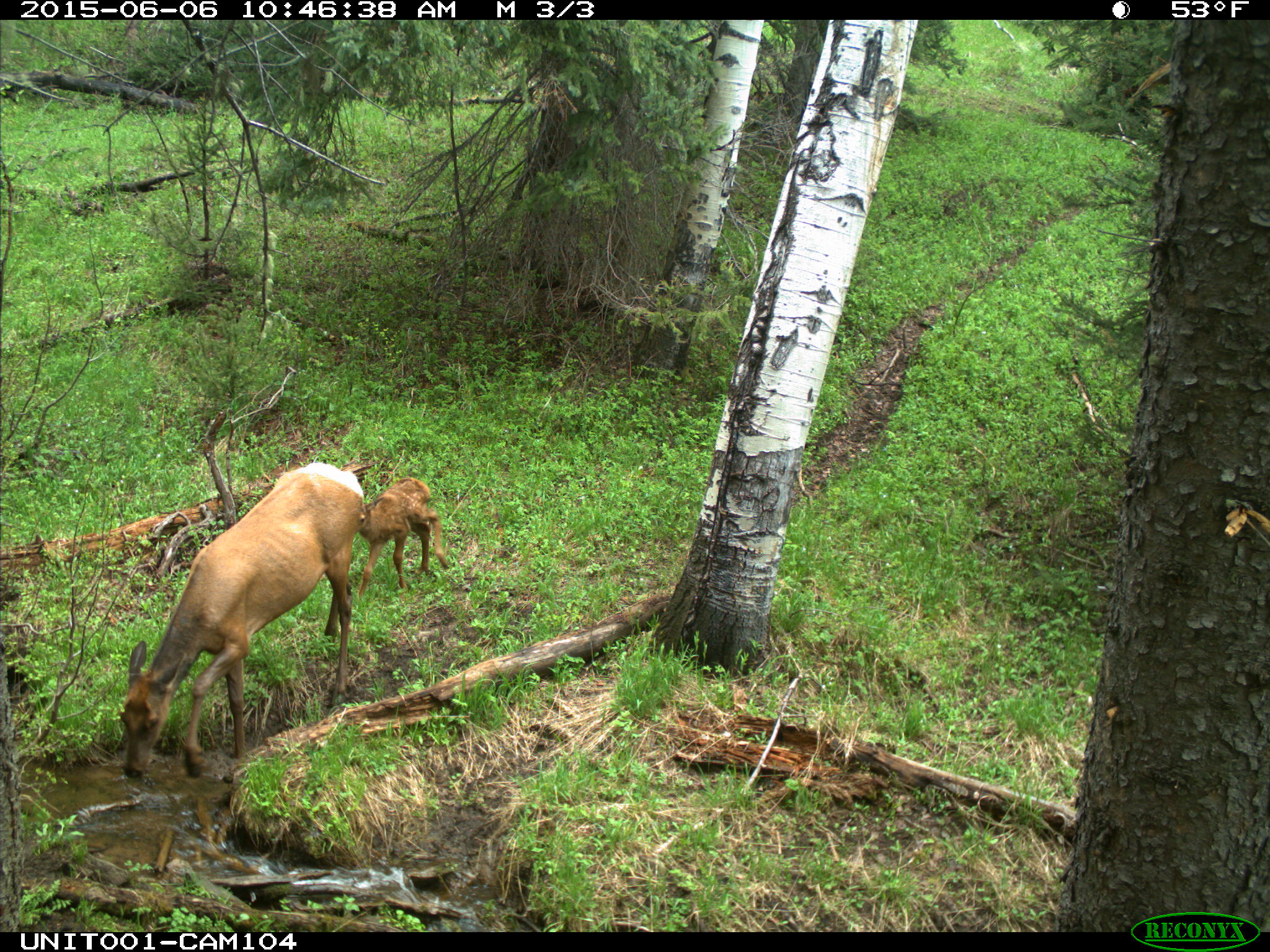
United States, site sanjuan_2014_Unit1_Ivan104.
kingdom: Animalia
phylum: Chordata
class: Mammalia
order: Artiodactyla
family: Cervidae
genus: Cervus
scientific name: Cervus elaphus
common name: red deer